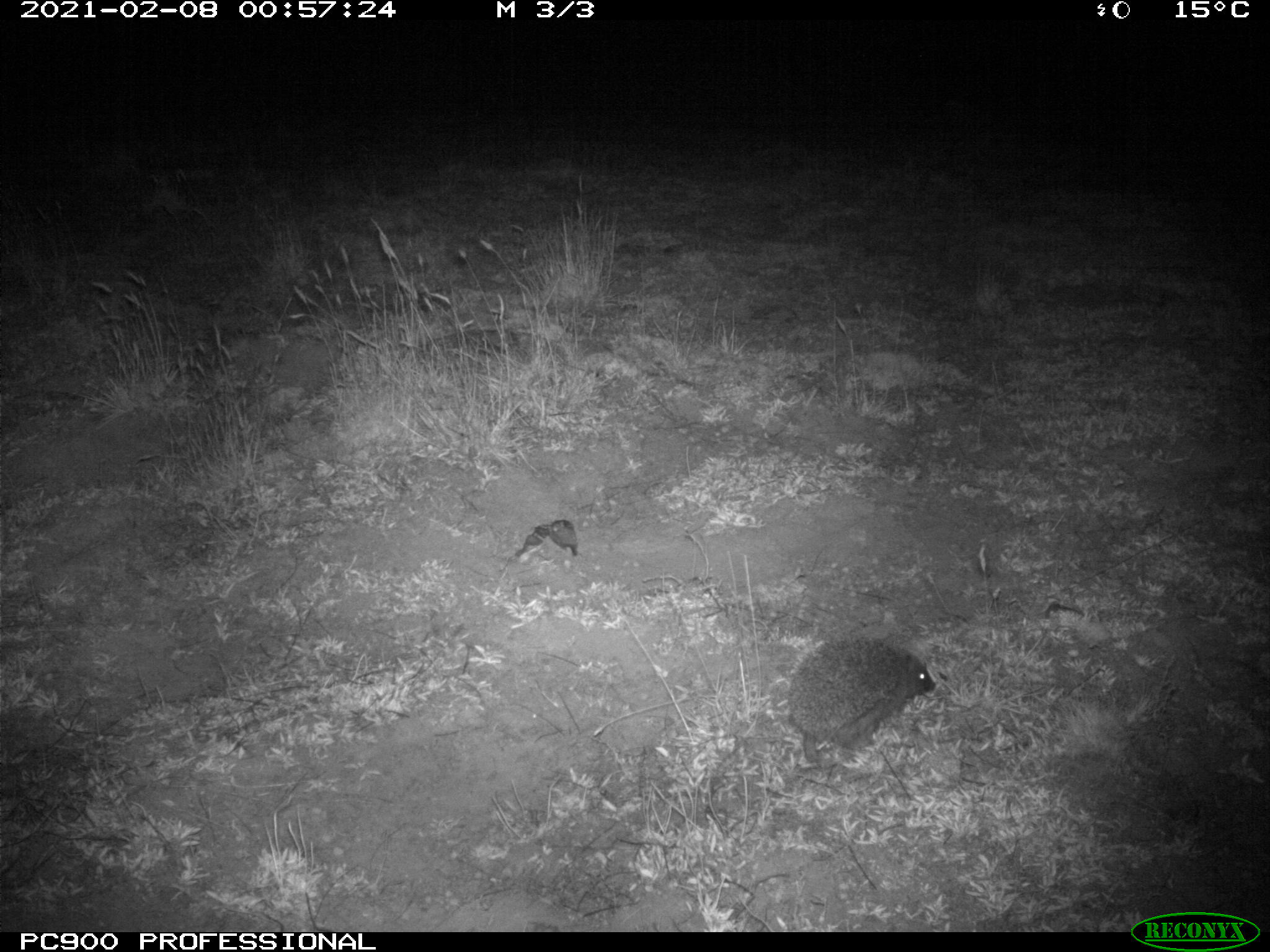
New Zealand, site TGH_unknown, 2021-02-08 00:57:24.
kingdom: Animalia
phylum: Chordata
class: Mammalia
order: Eulipotyphla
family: Erinaceidae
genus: Erinaceus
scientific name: Erinaceus europaeus europaeus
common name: european hedgehog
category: hedgehog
Hedgehog (european hedgehog) (Erinaceus europaeus europaeus).